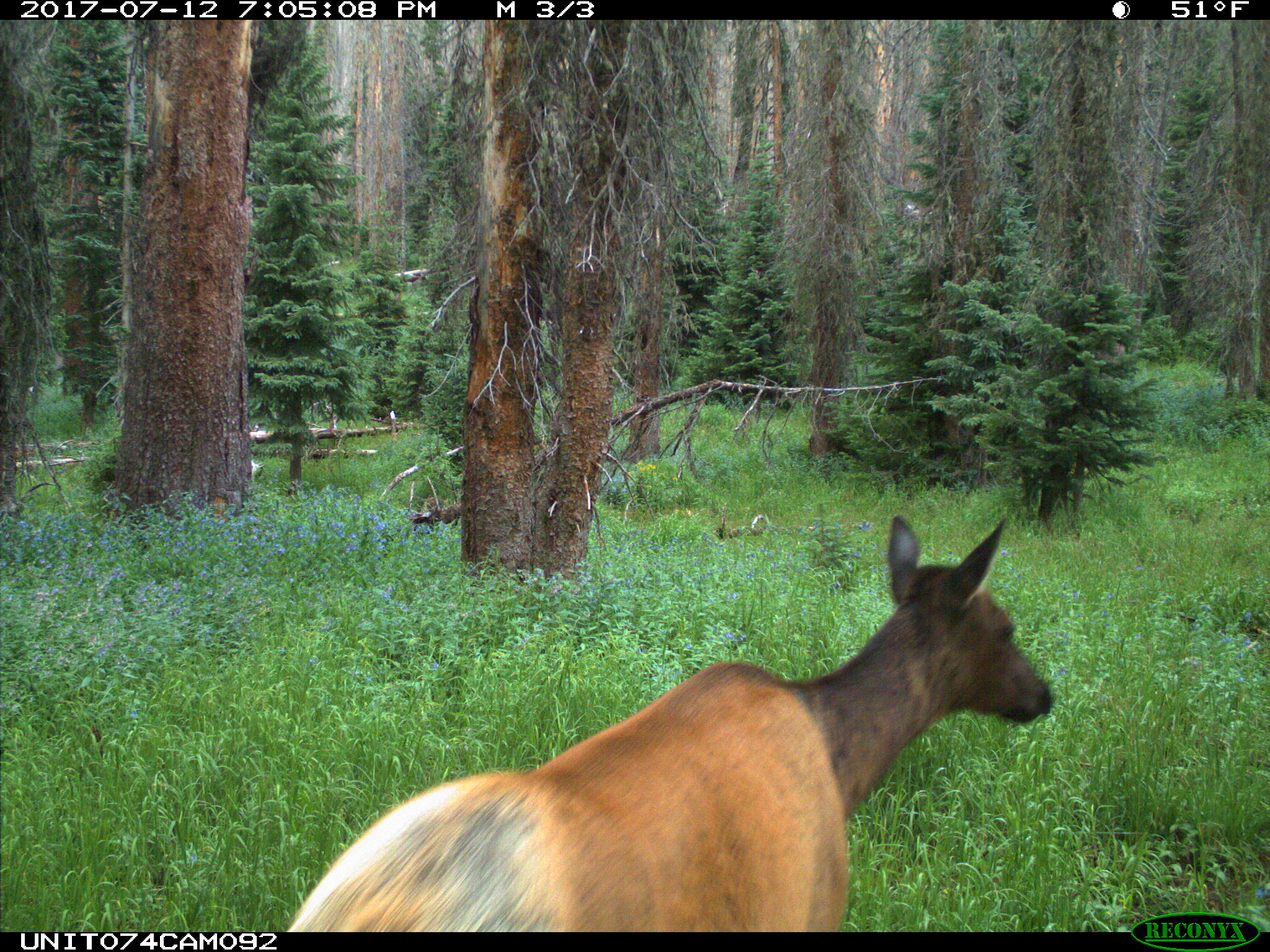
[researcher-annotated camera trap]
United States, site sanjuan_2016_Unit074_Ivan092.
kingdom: Animalia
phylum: Chordata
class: Mammalia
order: Artiodactyla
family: Cervidae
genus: Cervus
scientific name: Cervus elaphus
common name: red deer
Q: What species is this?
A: Cervus elaphus (red deer).